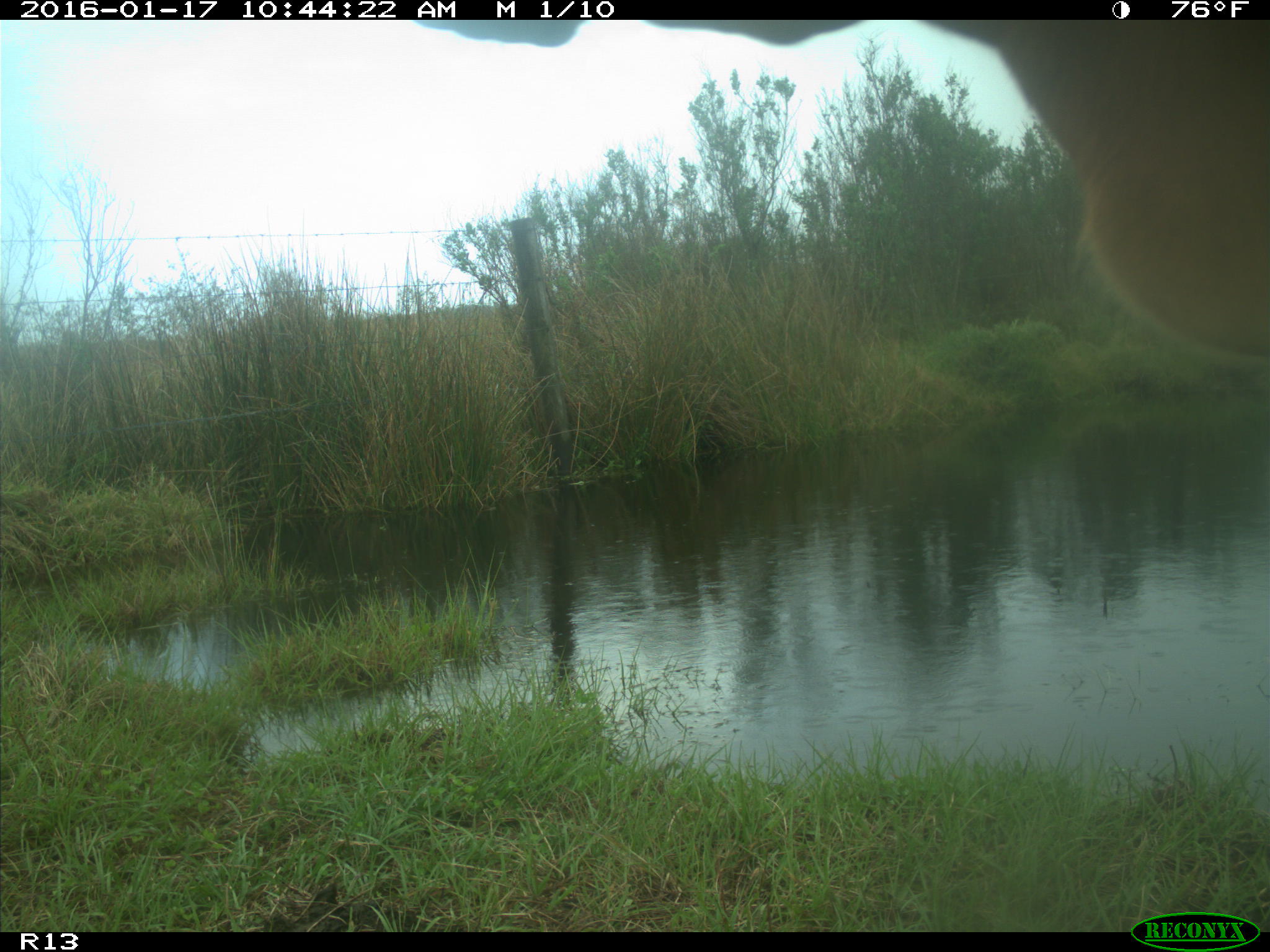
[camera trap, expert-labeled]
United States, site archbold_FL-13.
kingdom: Animalia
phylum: Chordata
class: Mammalia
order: Artiodactyla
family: Bovidae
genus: Bos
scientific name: Bos taurus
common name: domestic cow